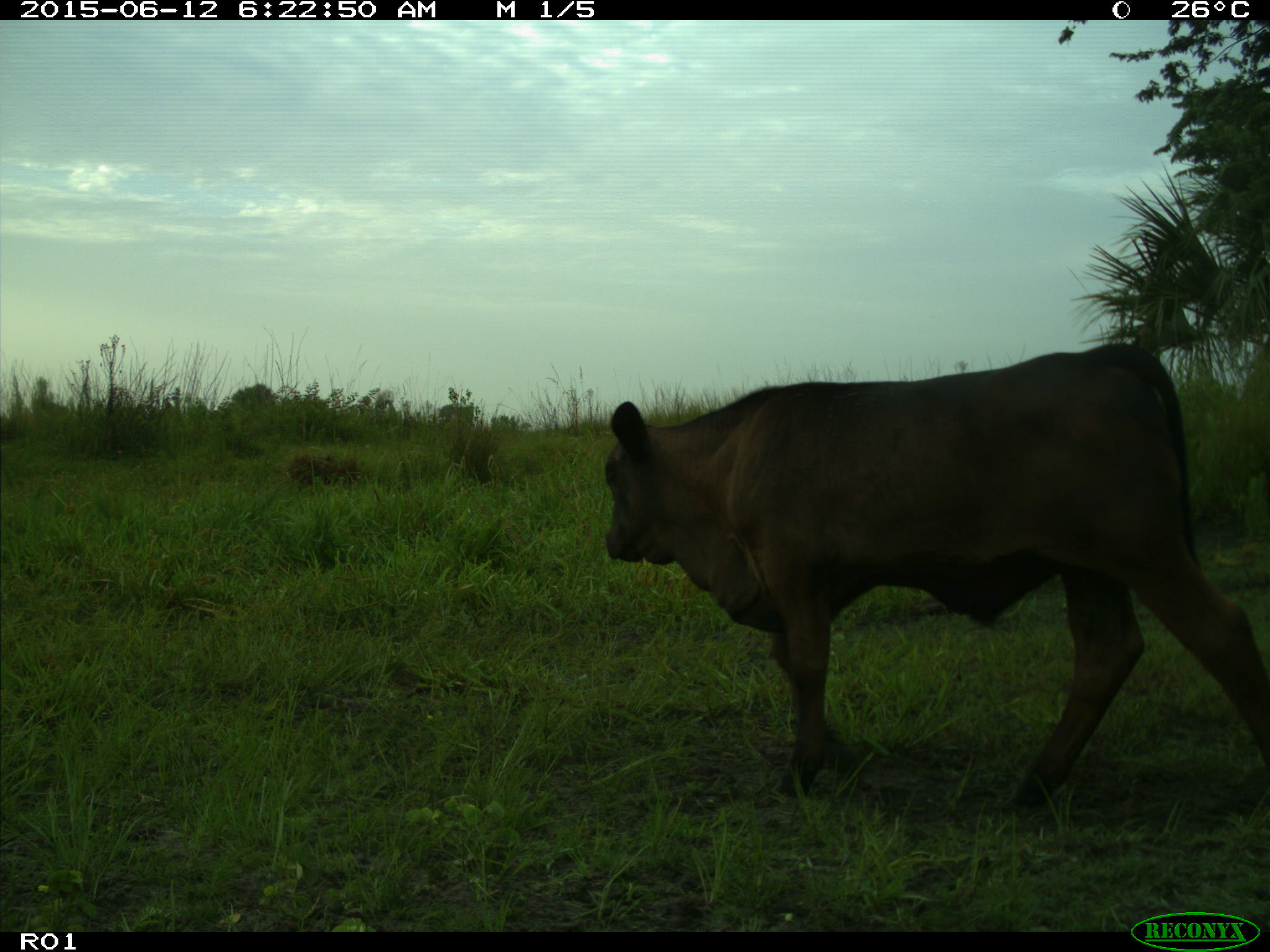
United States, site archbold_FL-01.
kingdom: Animalia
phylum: Chordata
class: Mammalia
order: Artiodactyla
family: Bovidae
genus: Bos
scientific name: Bos taurus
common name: domestic cow